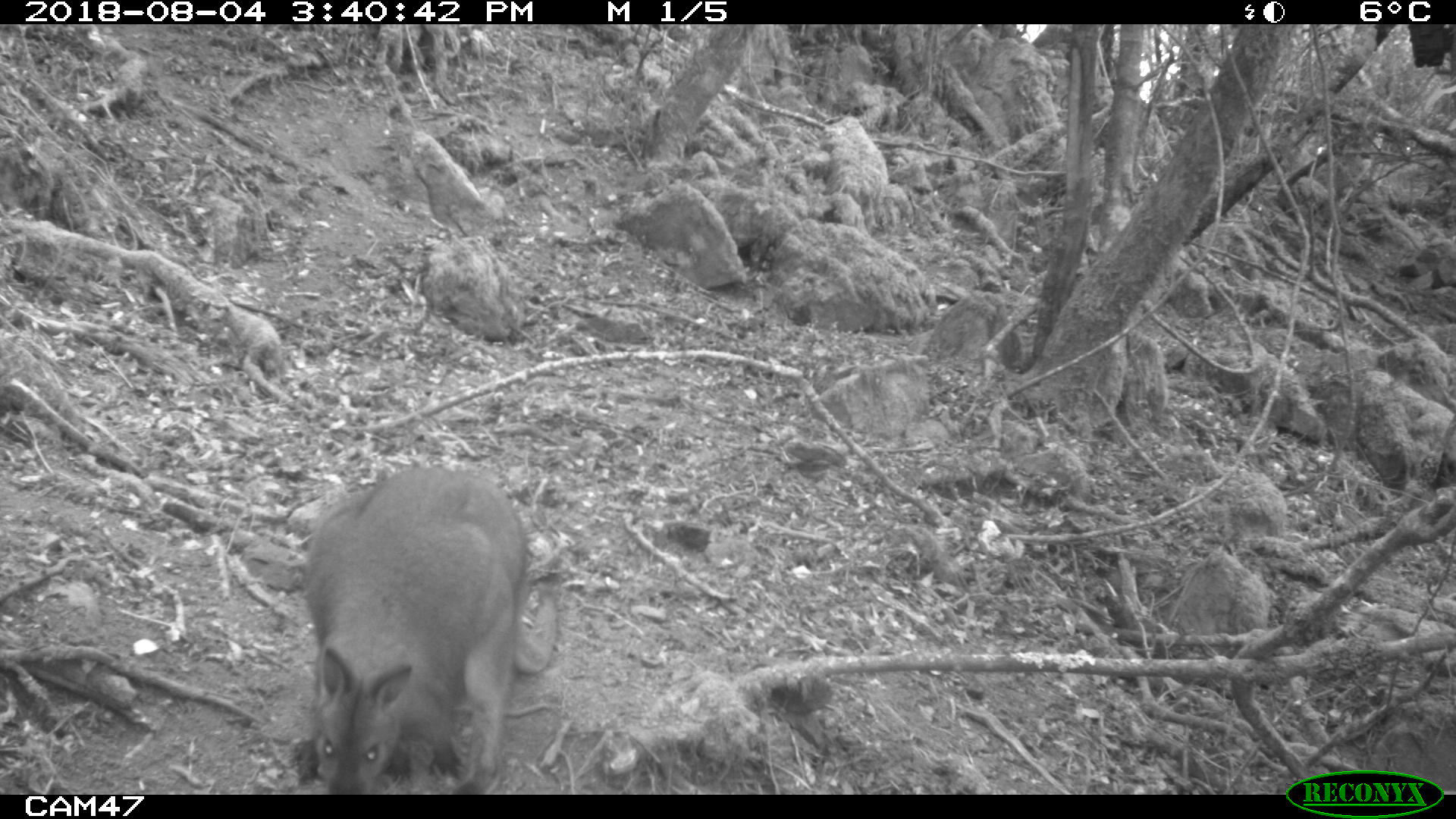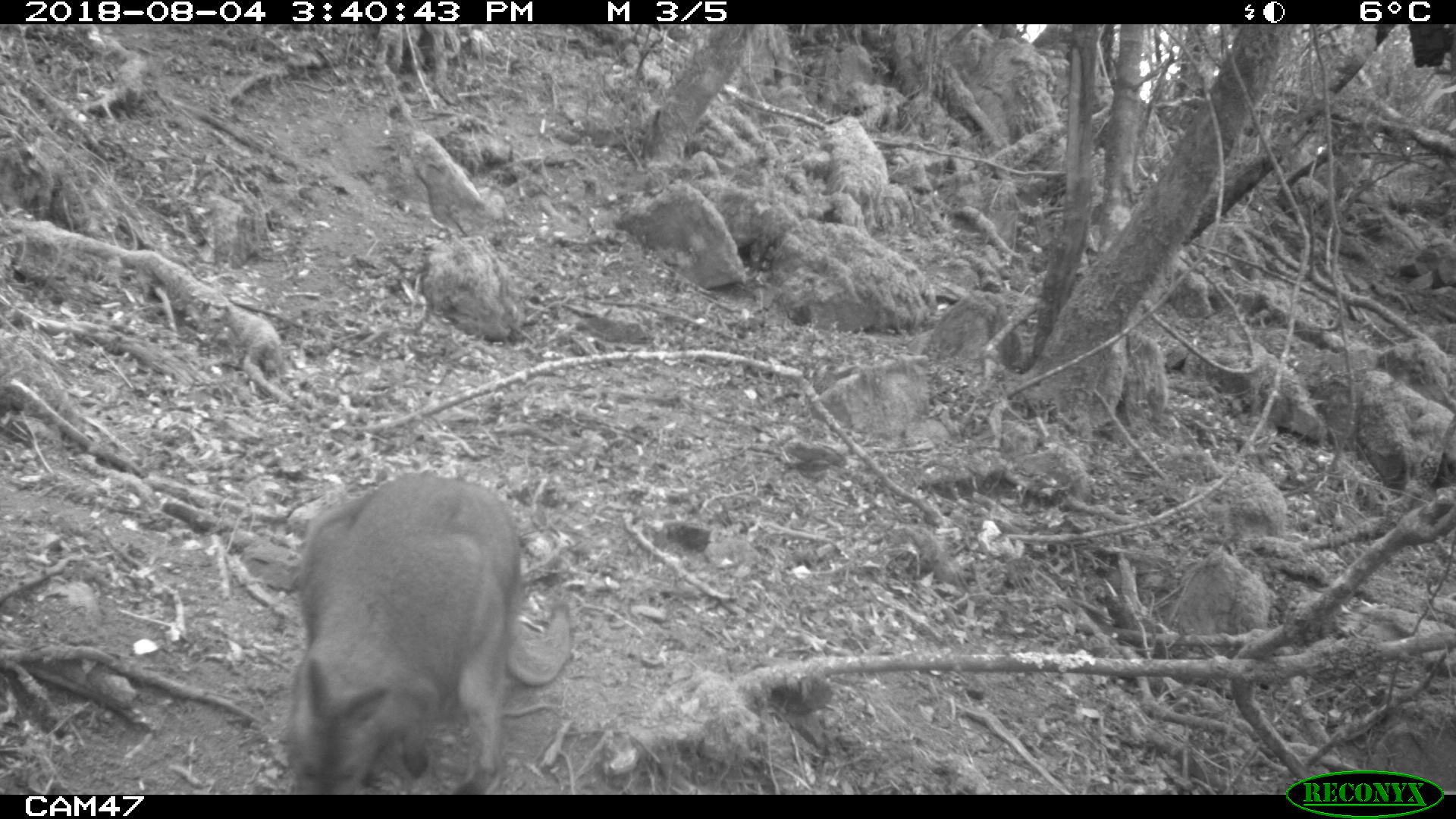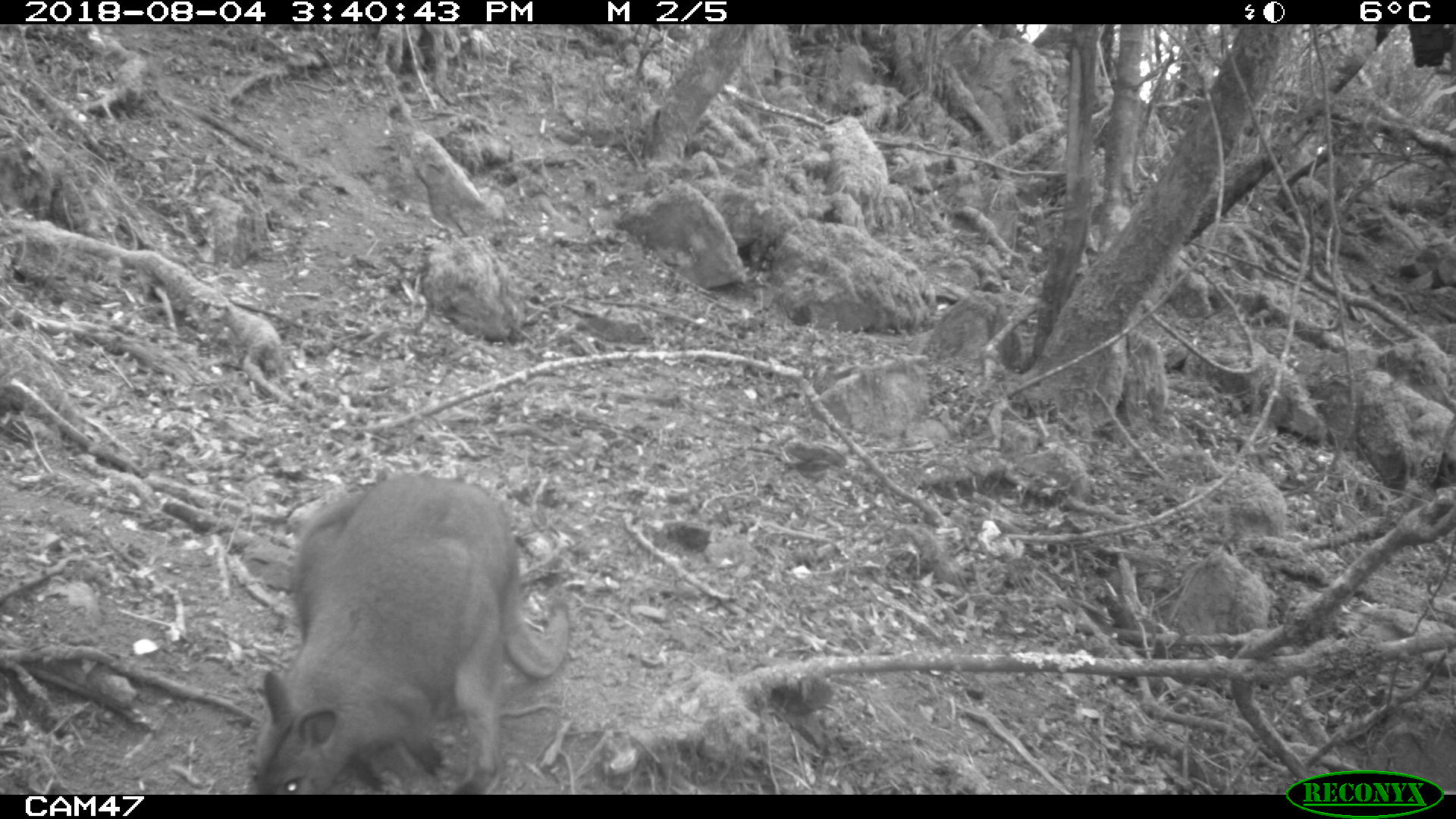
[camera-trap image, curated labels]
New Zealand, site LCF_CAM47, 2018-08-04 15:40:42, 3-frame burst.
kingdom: Animalia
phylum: Chordata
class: Mammalia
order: Diprotodontia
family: Macropodidae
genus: Notamacropus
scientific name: Notamacropus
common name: wallaby